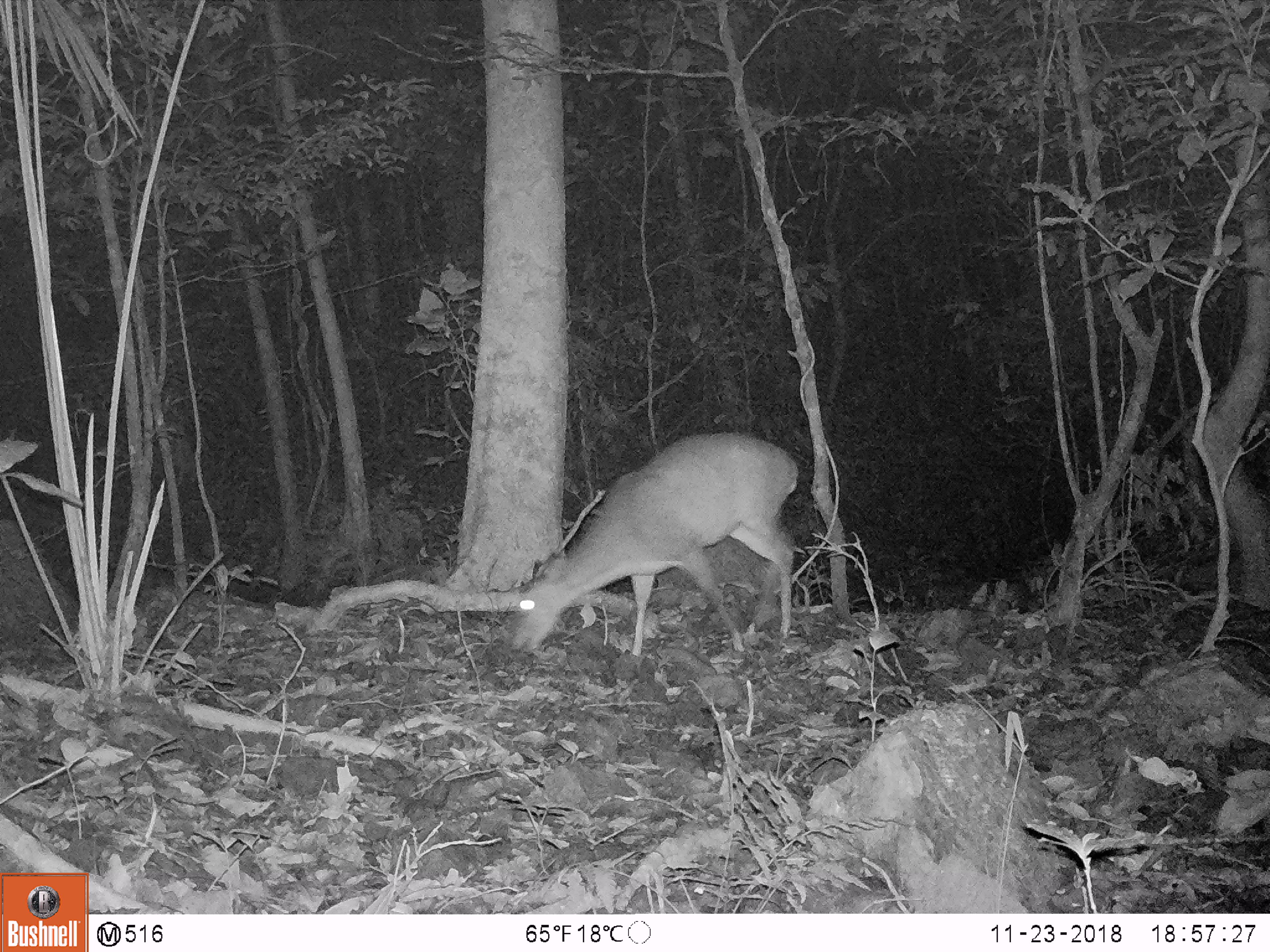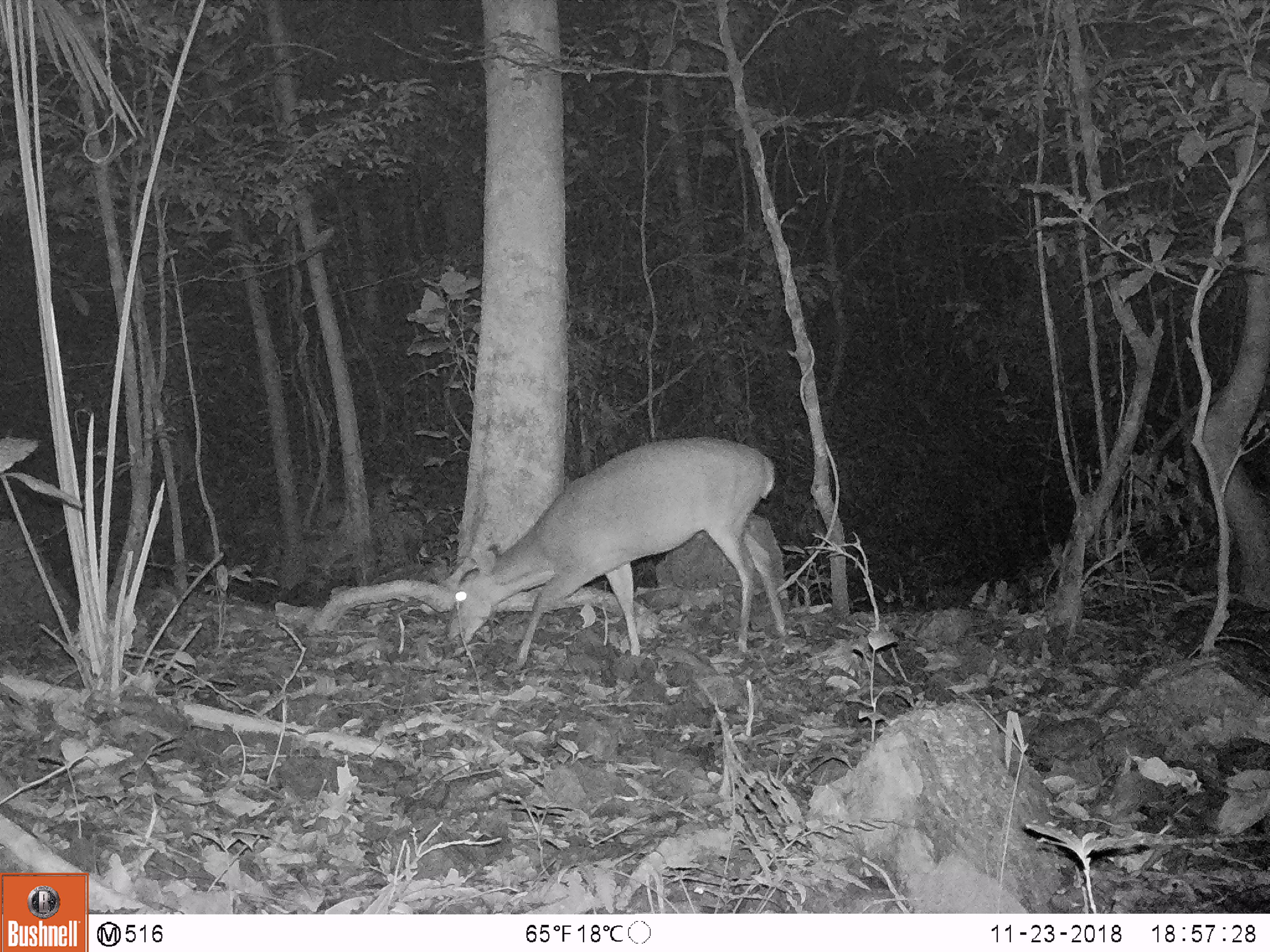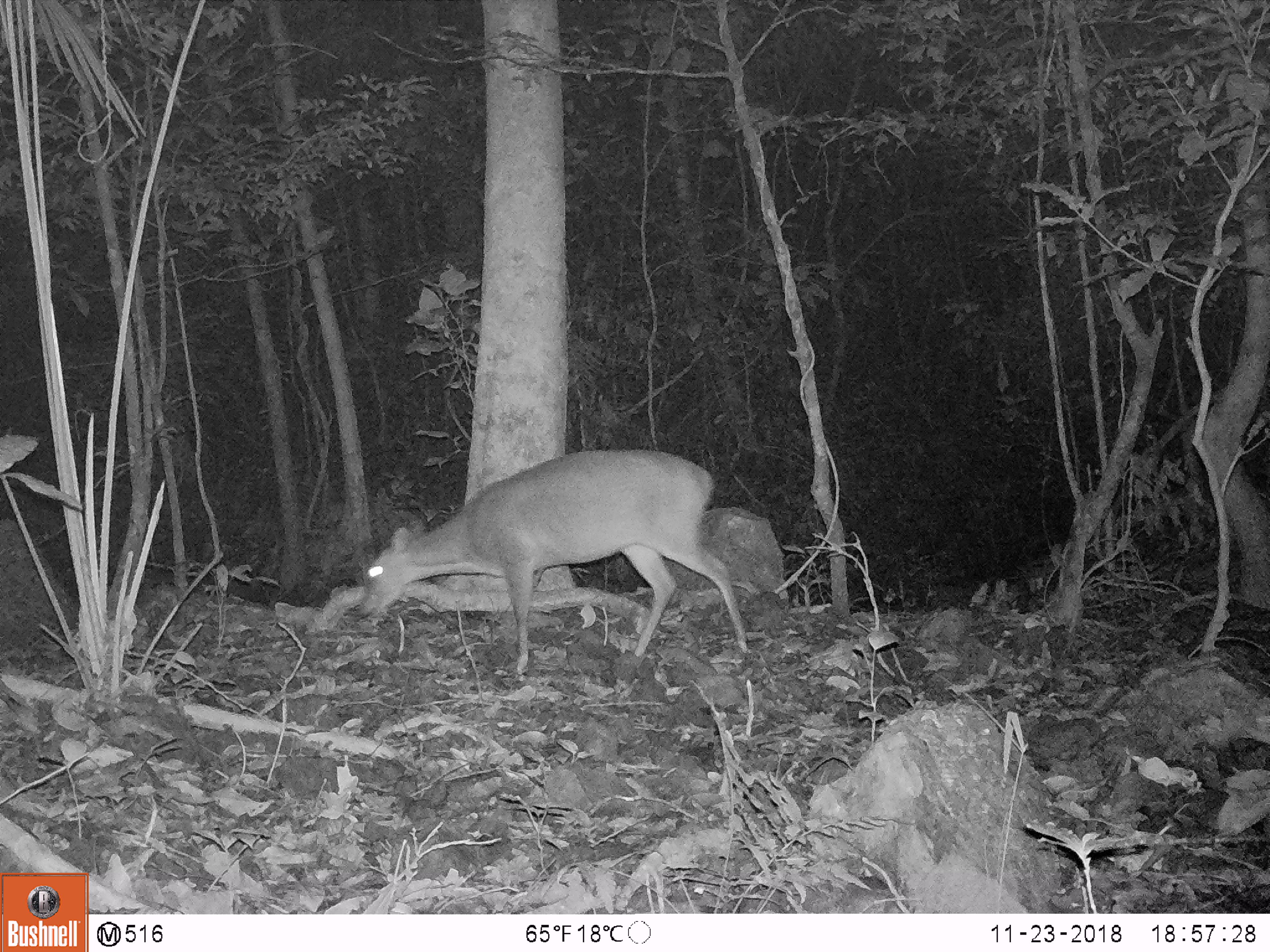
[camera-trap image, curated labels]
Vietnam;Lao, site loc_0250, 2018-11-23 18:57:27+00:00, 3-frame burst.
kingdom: Animalia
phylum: Chordata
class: Mammalia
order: Artiodactyla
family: Cervidae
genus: Muntiacus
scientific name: Muntiacus vuquangensis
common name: large-antlered muntjac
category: large antlered muntjac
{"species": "large antlered muntjac (large-antlered muntjac) (Muntiacus vuquangensis)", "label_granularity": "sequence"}